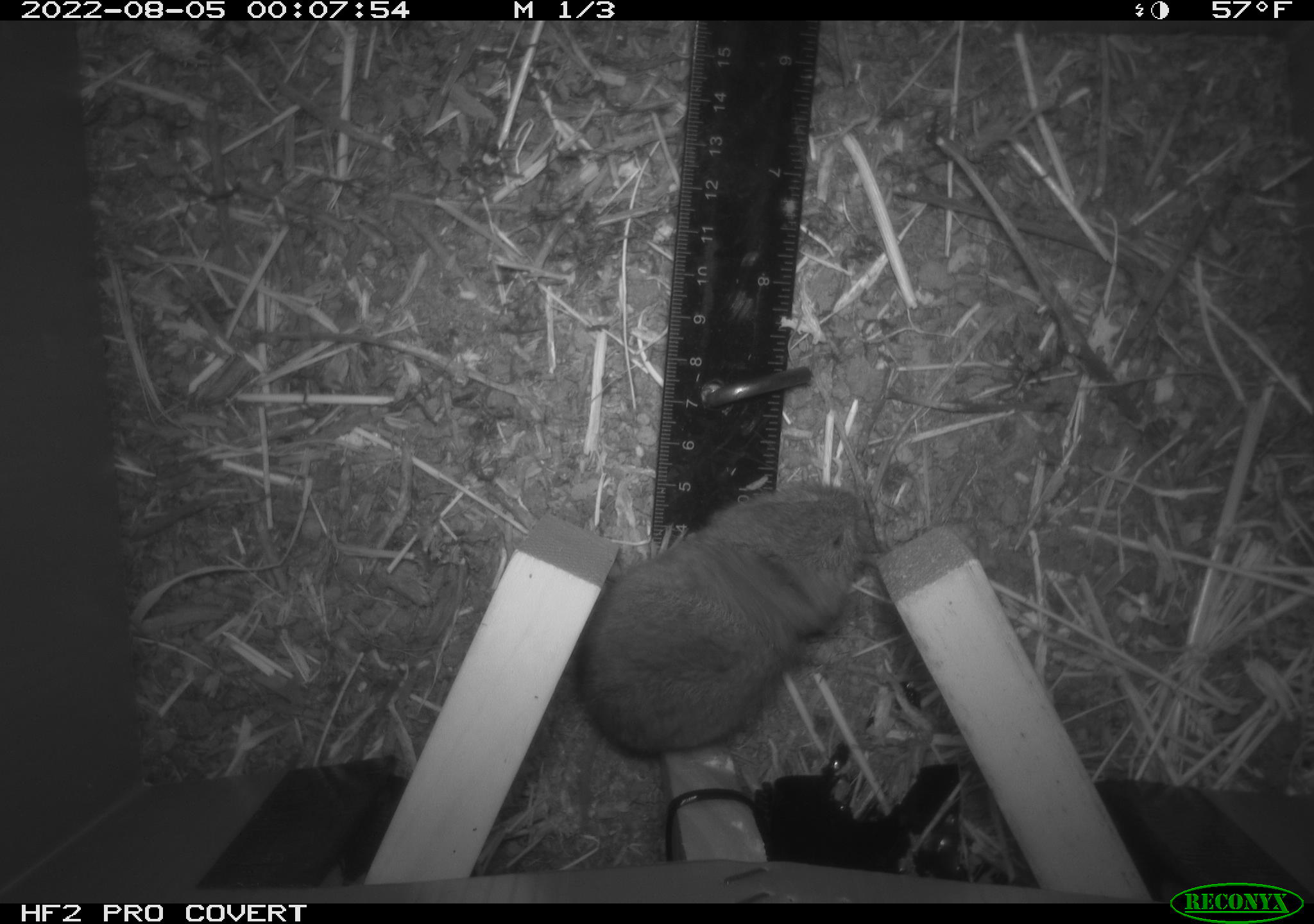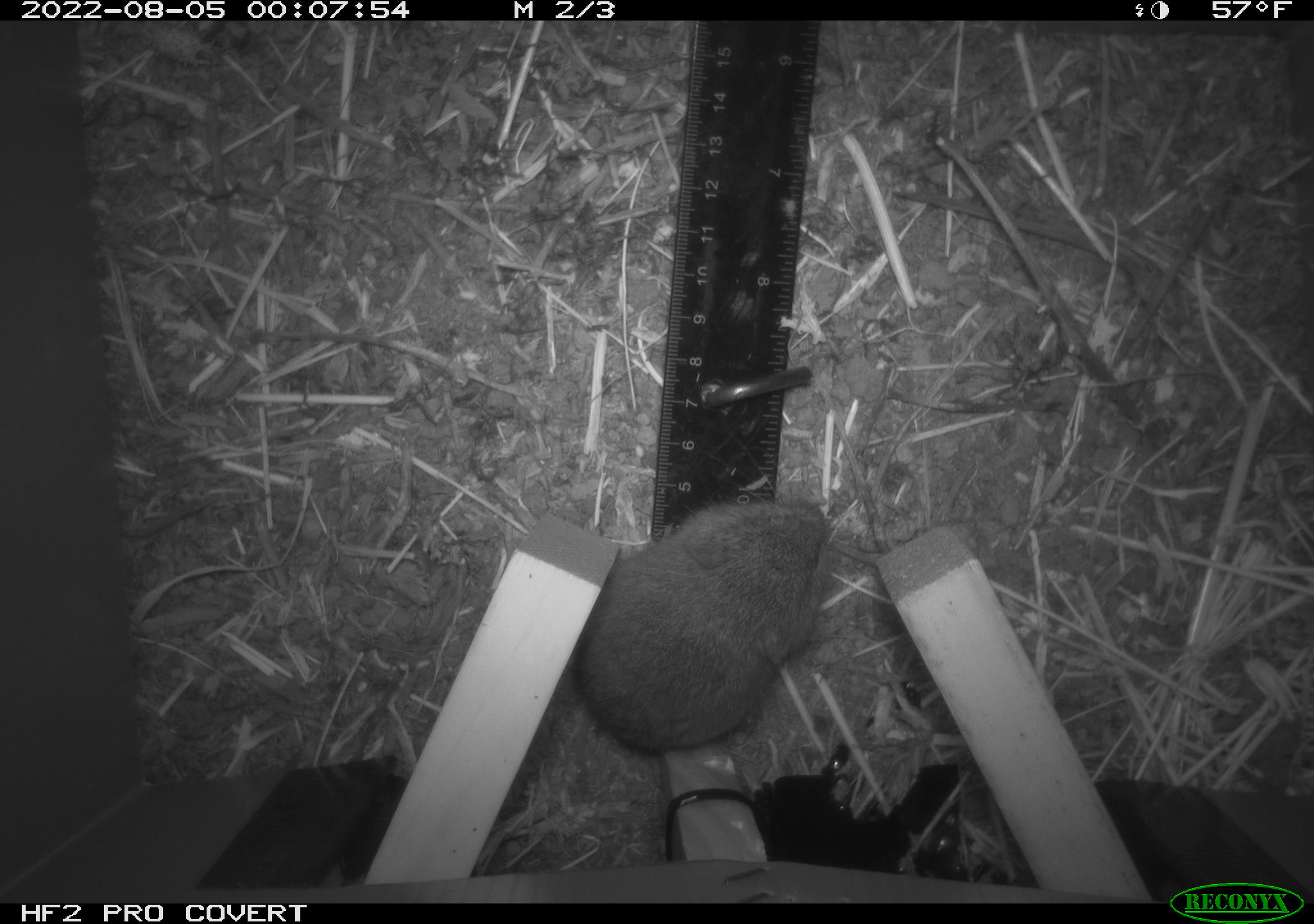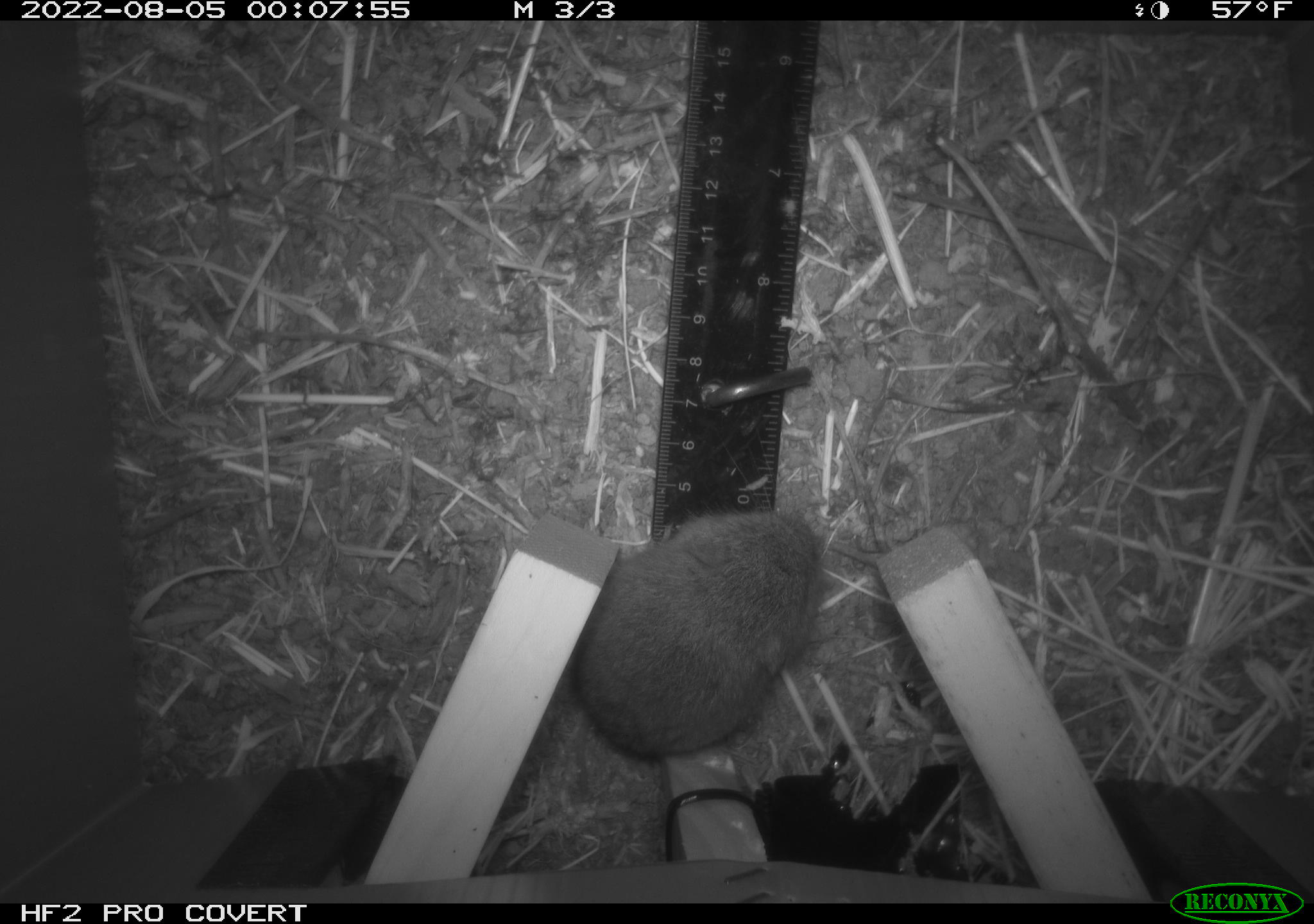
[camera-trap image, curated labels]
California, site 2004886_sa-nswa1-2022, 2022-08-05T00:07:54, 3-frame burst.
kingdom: Animalia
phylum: Chordata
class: Mammalia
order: Rodentia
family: Cricetidae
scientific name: Cricetidae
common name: hamsters, voles, lemmings, and allies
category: cricetidae family